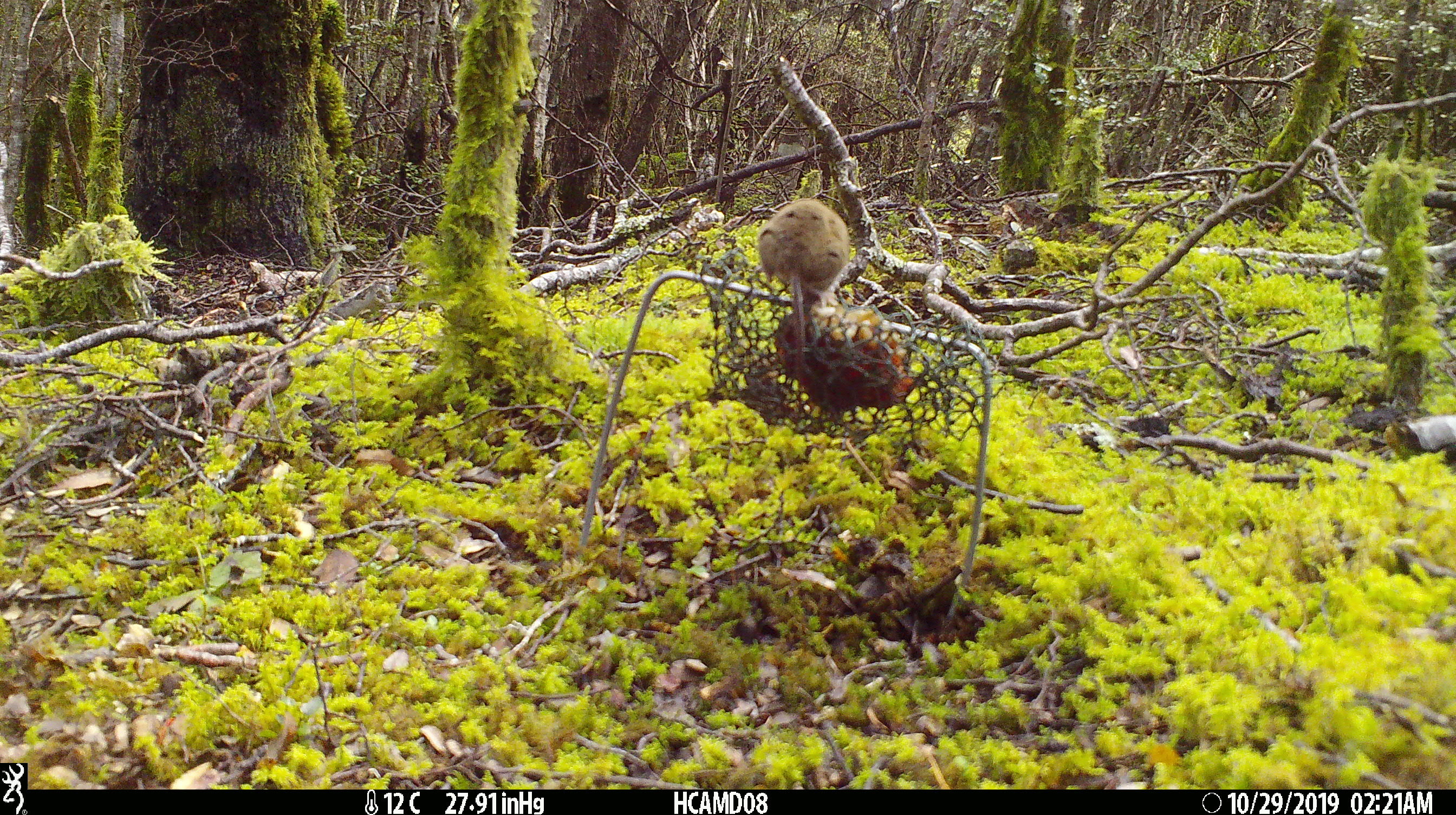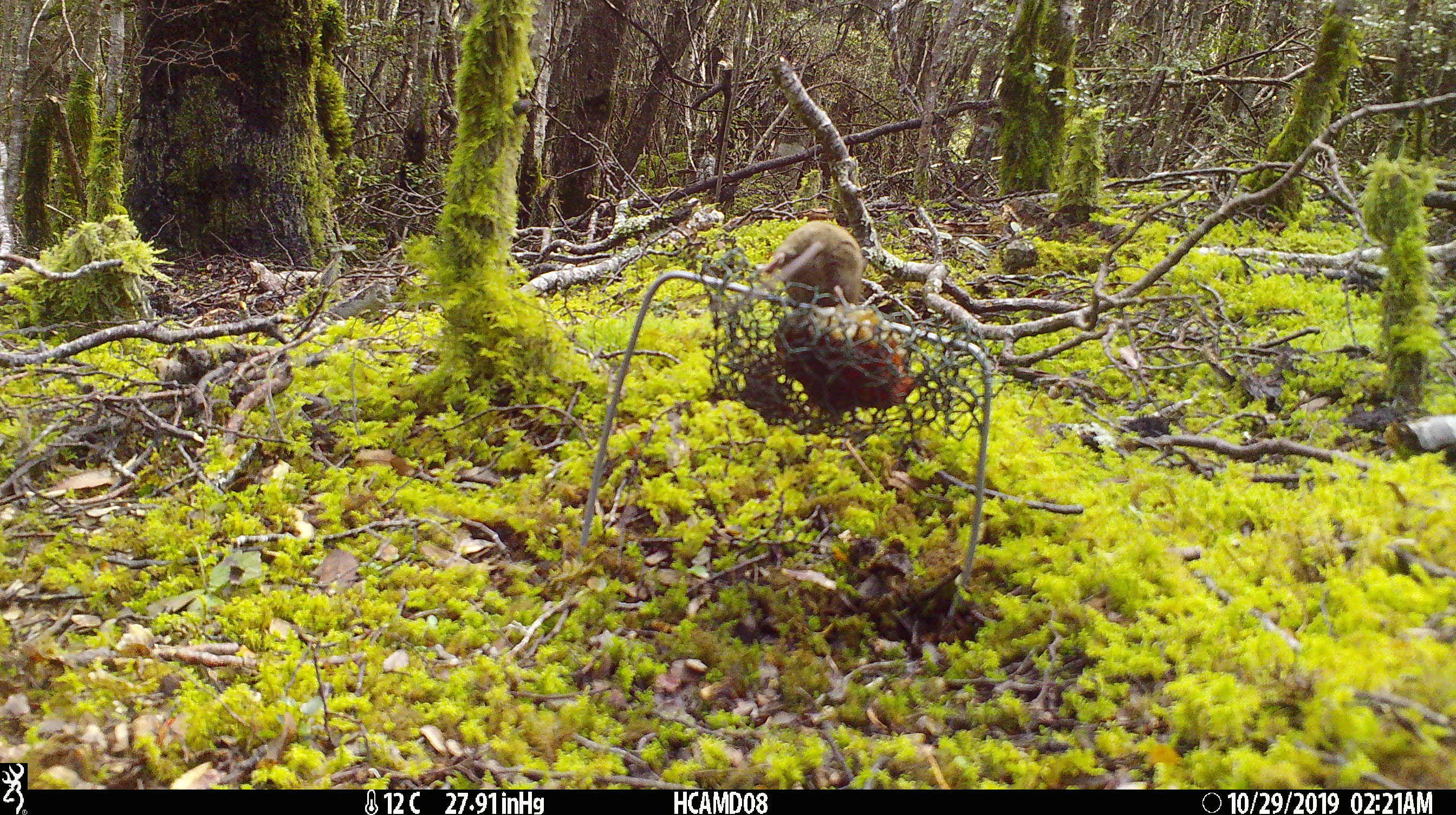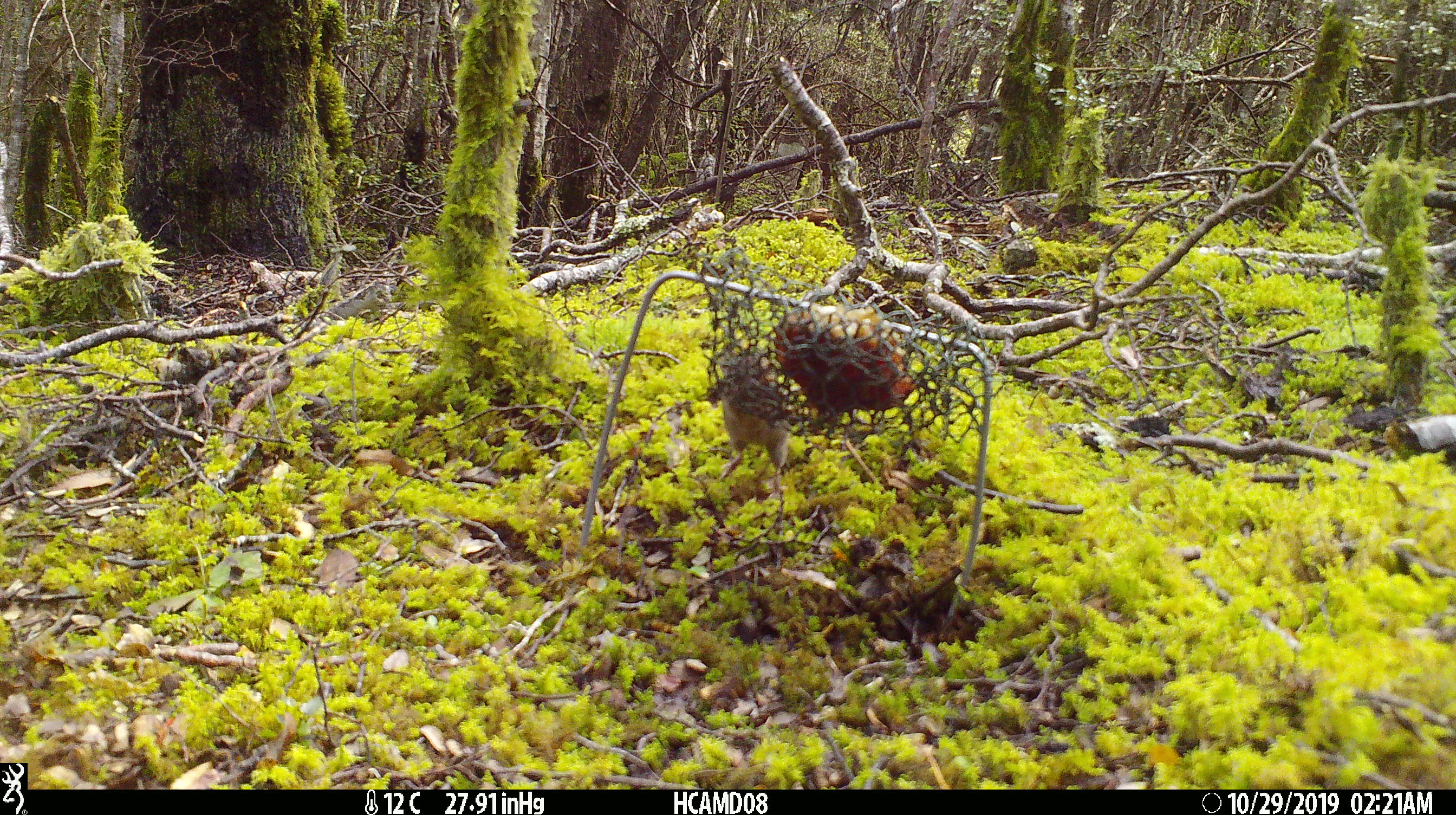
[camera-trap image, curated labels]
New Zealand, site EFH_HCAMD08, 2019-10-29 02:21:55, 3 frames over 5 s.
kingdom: Animalia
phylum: Chordata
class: Mammalia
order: Rodentia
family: Muridae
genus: Mus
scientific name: Mus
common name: mouse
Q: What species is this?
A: Mouse (Mus).